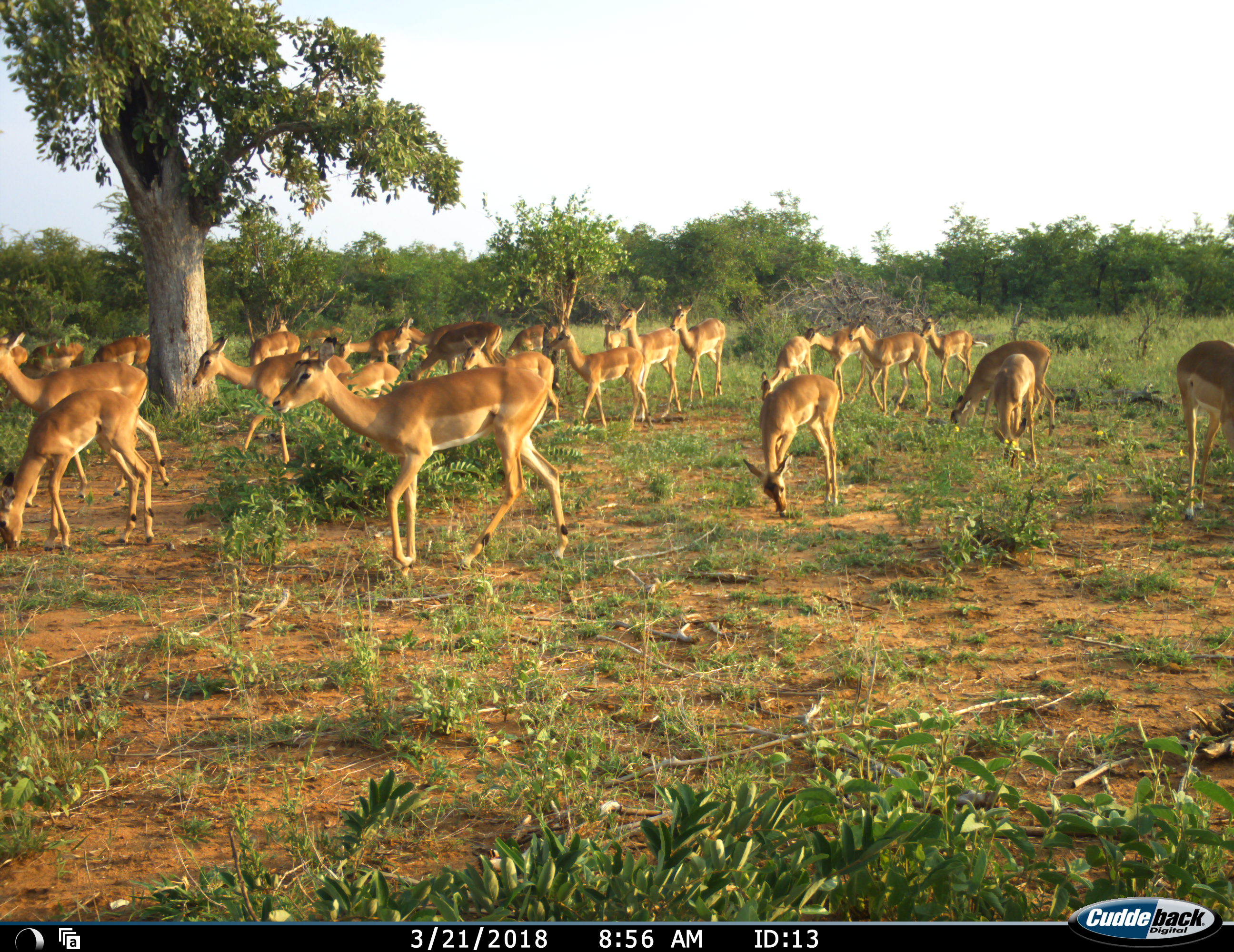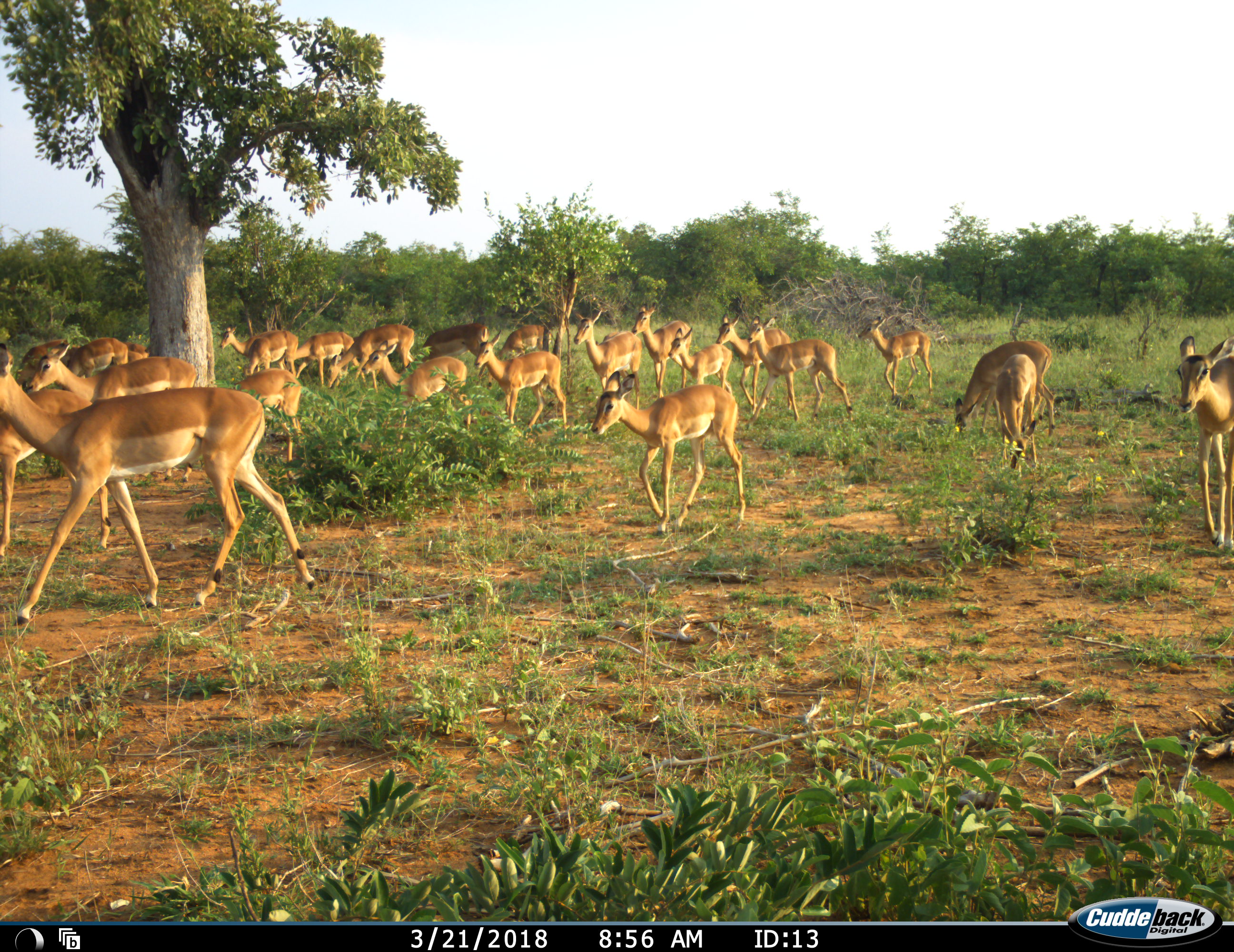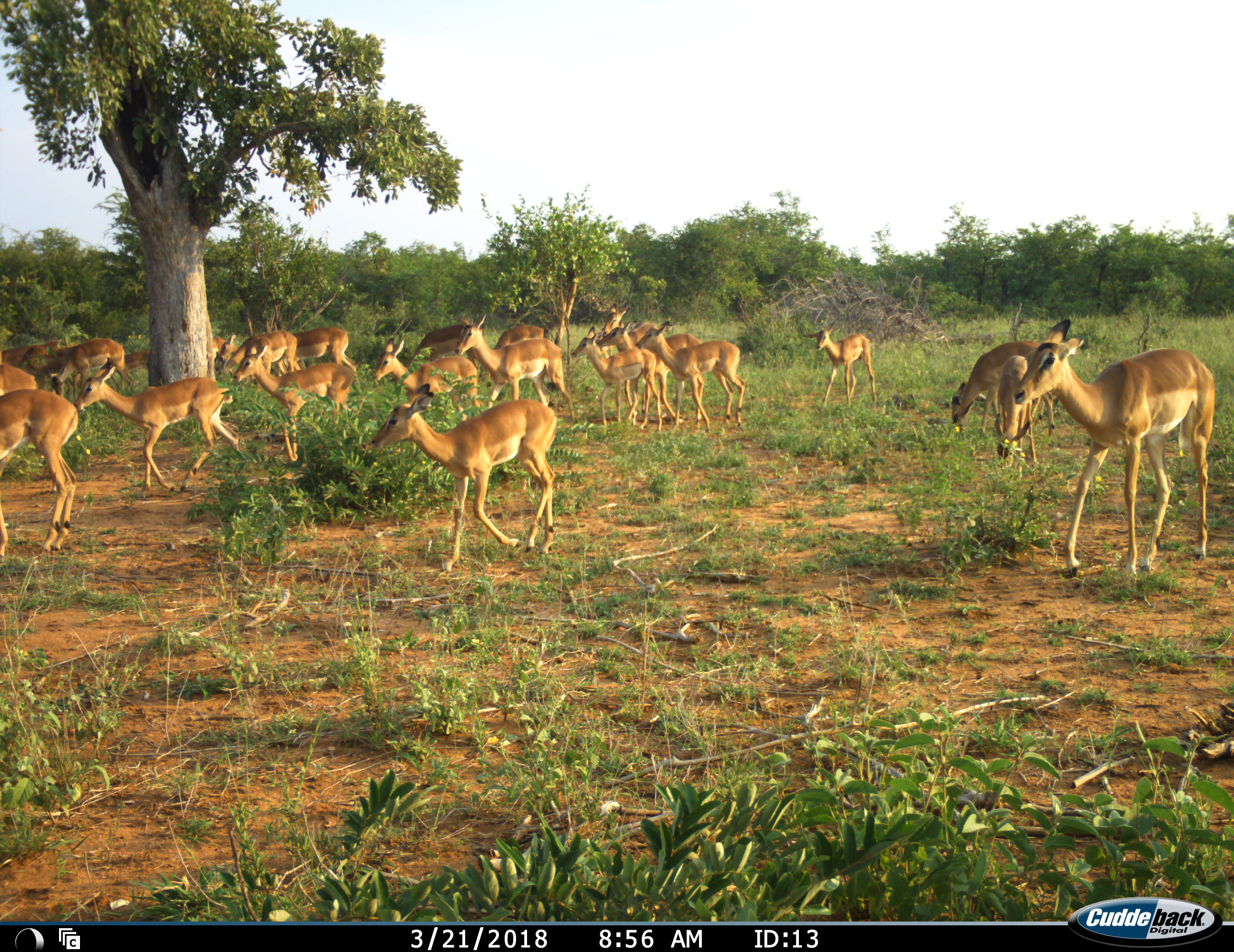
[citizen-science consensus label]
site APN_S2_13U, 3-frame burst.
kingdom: Animalia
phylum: Chordata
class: Mammalia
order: Artiodactyla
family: Bovidae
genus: Aepyceros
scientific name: Aepyceros melampus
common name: impala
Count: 11-50.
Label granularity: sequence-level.